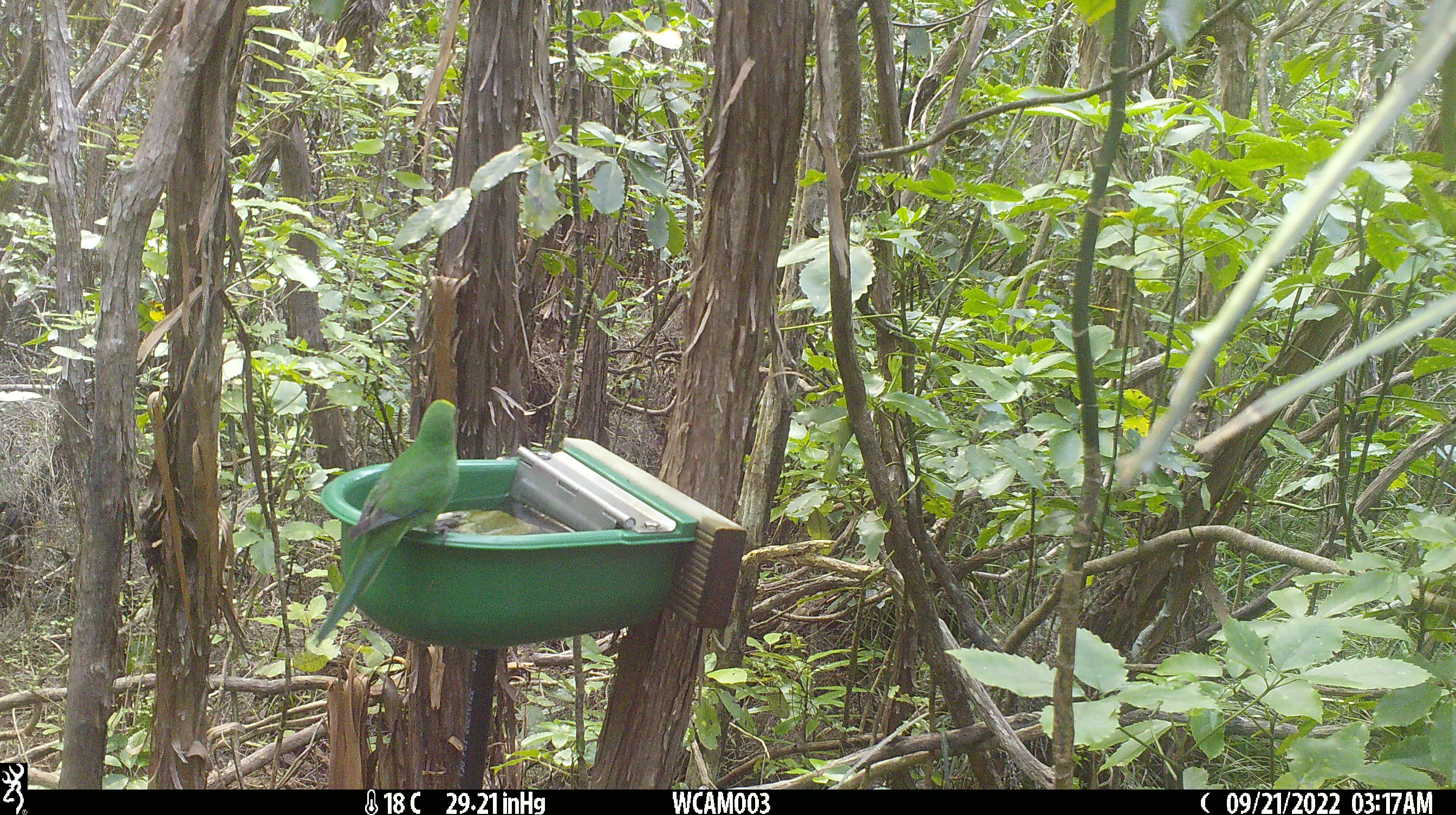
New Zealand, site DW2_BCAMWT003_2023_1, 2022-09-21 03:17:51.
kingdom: Animalia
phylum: Chordata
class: Aves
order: Psittaciformes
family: Psittaculidae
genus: Cyanoramphus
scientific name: Cyanoramphus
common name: parakeet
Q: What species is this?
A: Parakeet (Cyanoramphus).